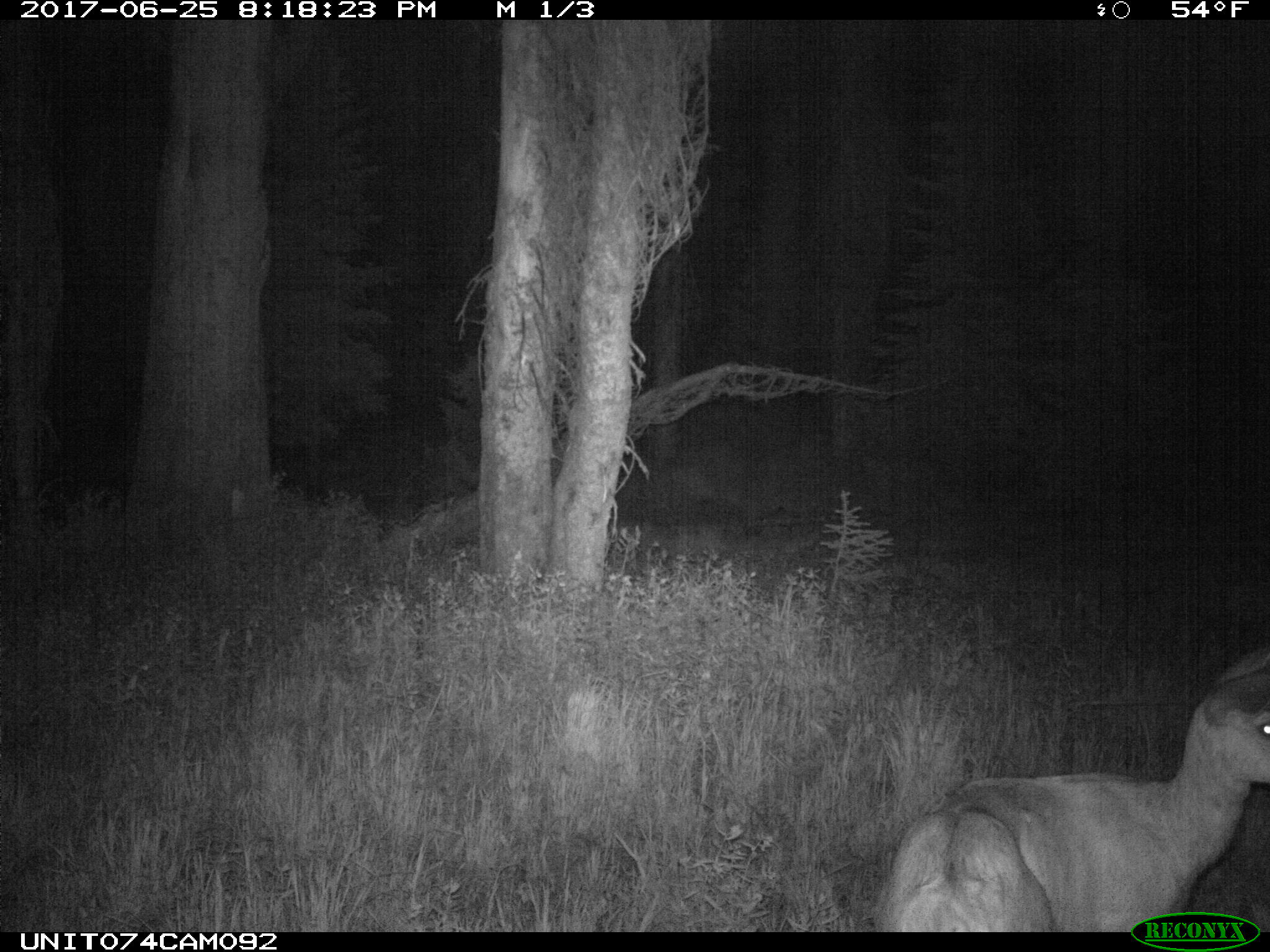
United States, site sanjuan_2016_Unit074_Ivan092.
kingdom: Animalia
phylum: Chordata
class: Mammalia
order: Artiodactyla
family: Cervidae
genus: Odocoileus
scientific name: Odocoileus hemionus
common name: mule deer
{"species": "Odocoileus hemionus (mule deer)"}